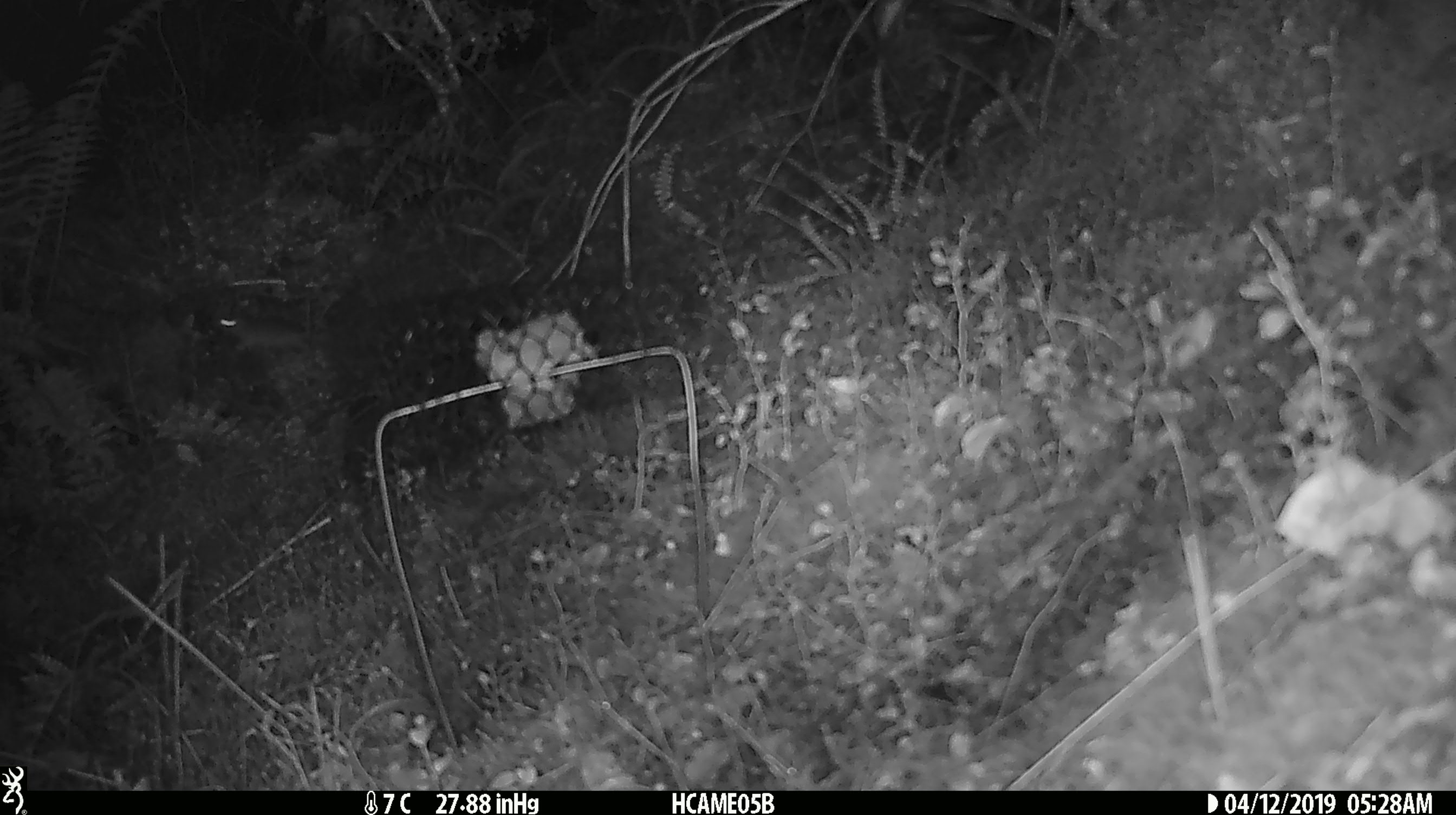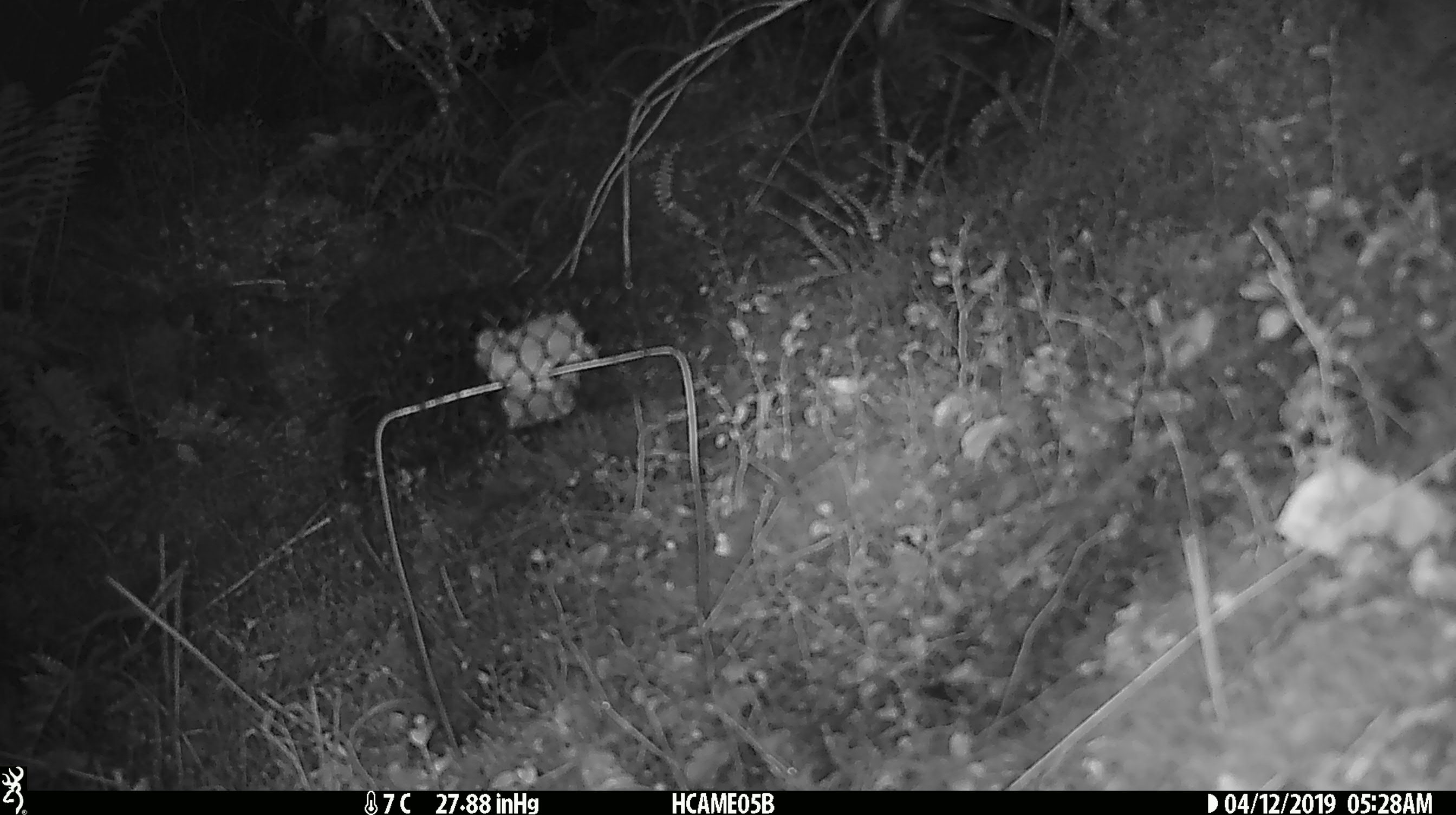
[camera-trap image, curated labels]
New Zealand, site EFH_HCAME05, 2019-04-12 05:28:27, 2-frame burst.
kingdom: Animalia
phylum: Chordata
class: Mammalia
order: Rodentia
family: Muridae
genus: Mus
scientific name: Mus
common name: mouse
Mouse (Mus).